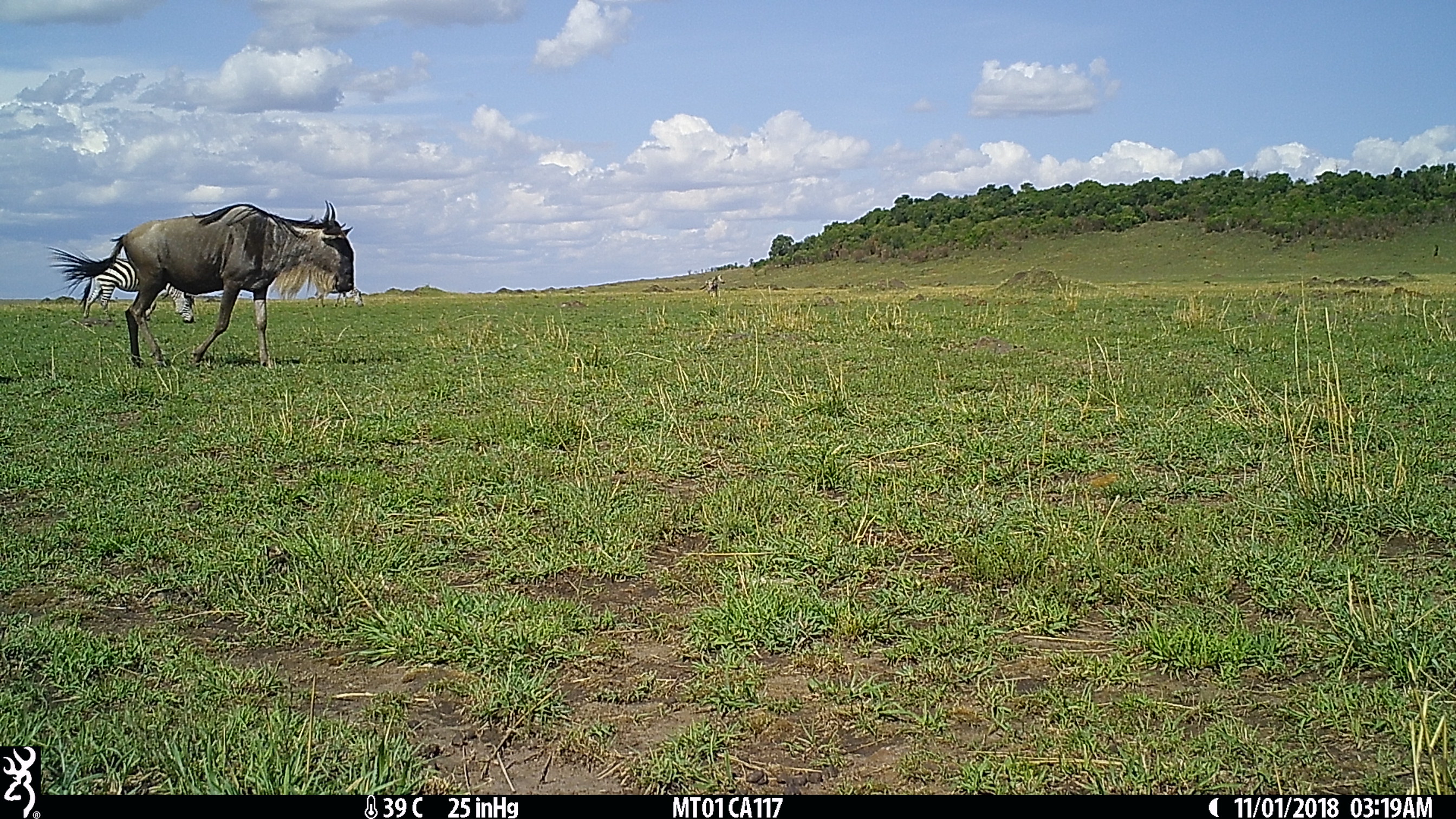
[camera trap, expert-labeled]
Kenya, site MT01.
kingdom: Animalia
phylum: Chordata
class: Mammalia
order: Perissodactyla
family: Equidae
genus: Equus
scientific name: Equus quagga burchellii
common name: burchell's zebra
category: zebra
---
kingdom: Animalia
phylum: Chordata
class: Mammalia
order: Artiodactyla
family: Bovidae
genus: Connochaetes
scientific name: Connochaetes taurinus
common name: blue wildebeest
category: wildebeest